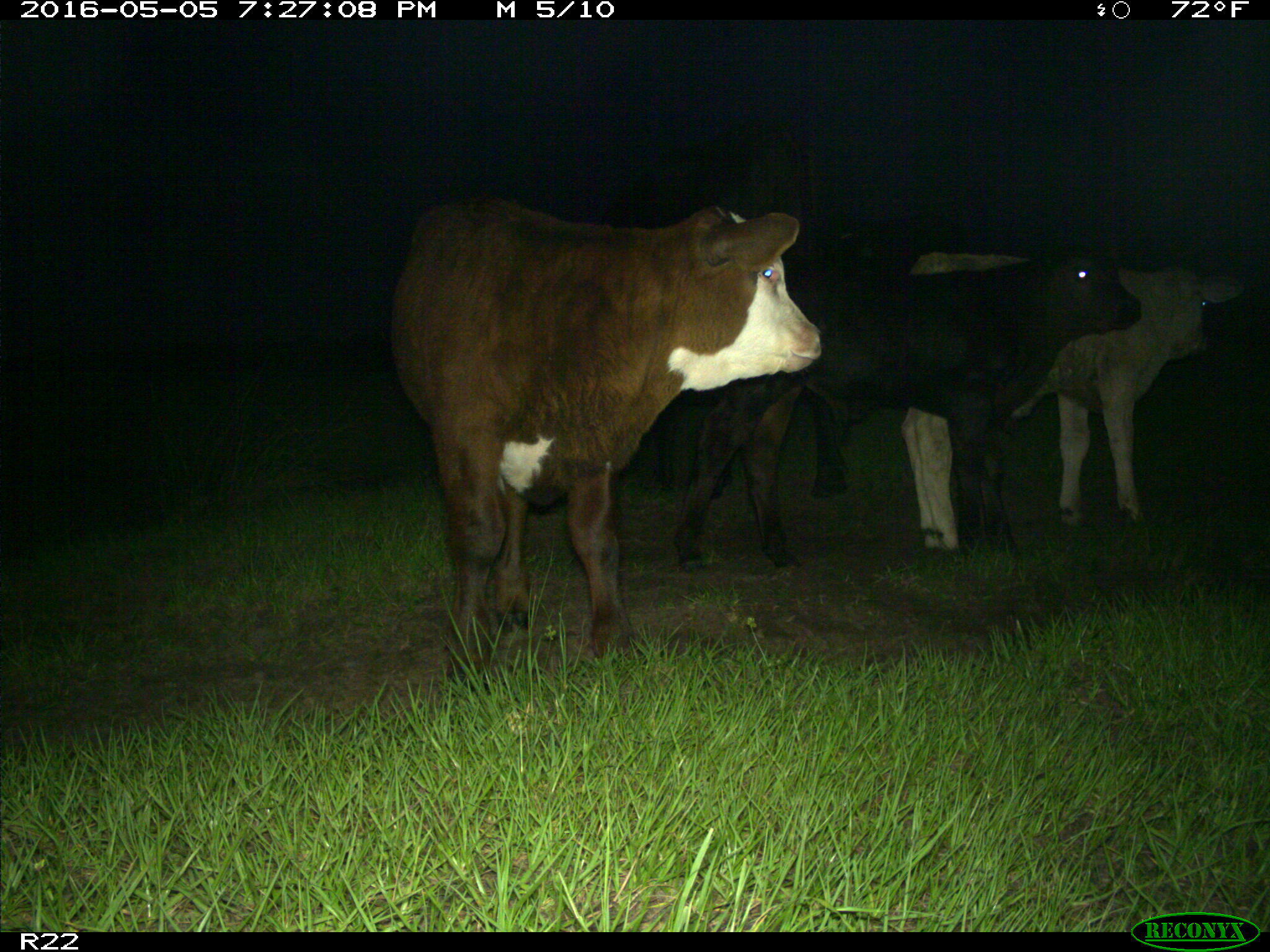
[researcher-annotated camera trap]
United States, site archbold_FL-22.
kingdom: Animalia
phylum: Chordata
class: Mammalia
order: Artiodactyla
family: Bovidae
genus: Bos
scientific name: Bos taurus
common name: domestic cow